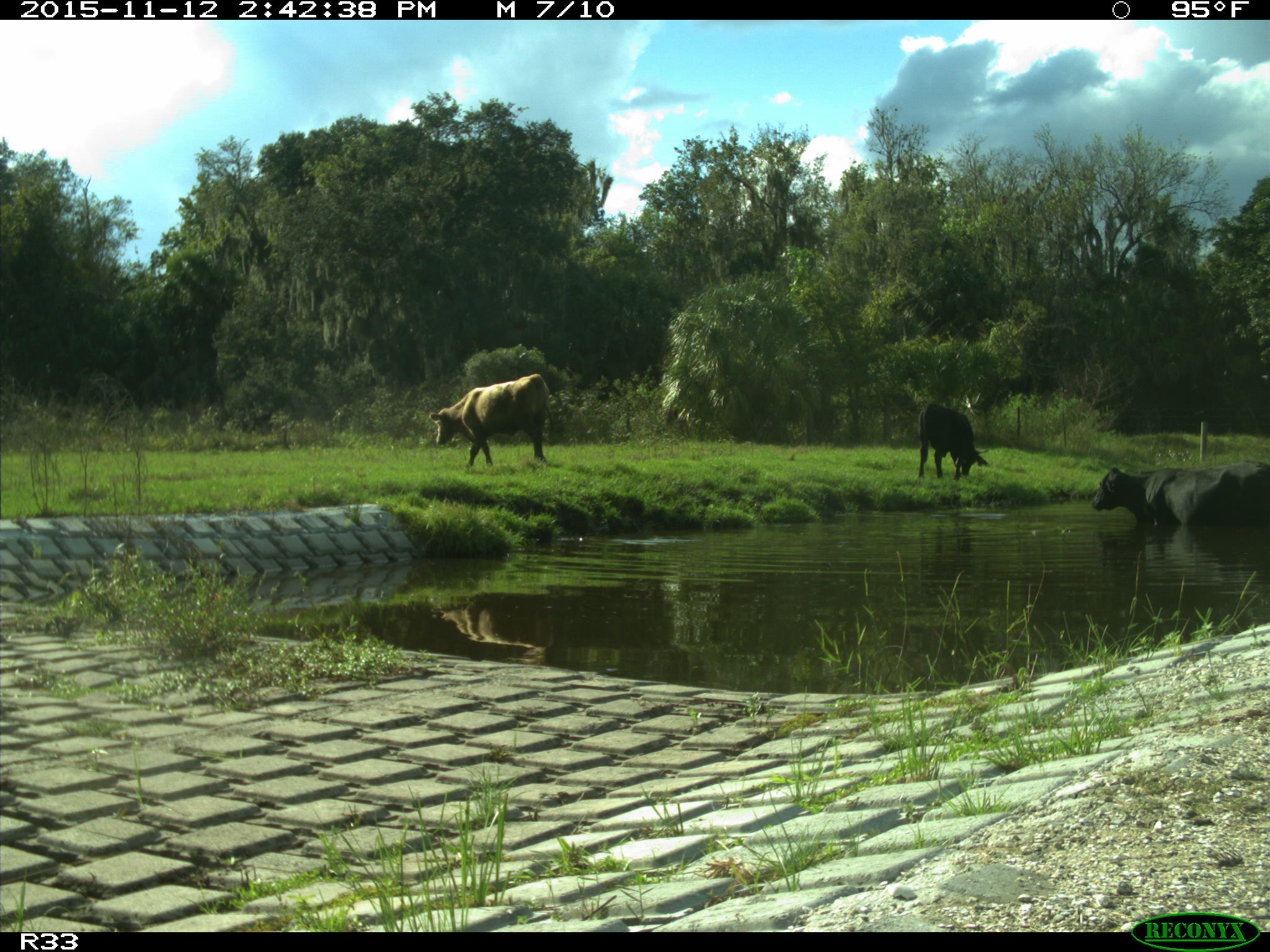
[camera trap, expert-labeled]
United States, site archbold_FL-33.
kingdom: Animalia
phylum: Chordata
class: Mammalia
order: Artiodactyla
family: Bovidae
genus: Bos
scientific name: Bos taurus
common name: domestic cow